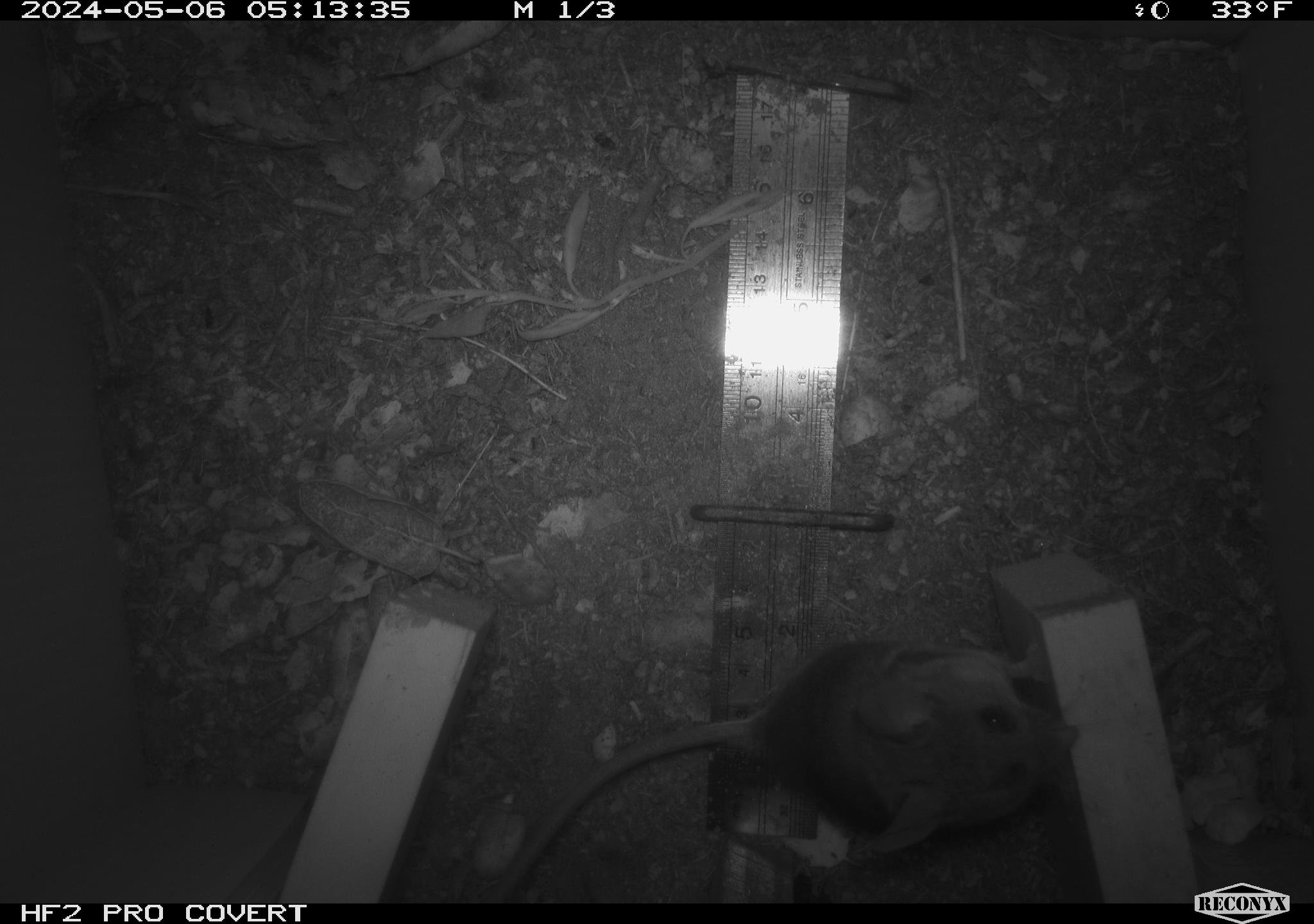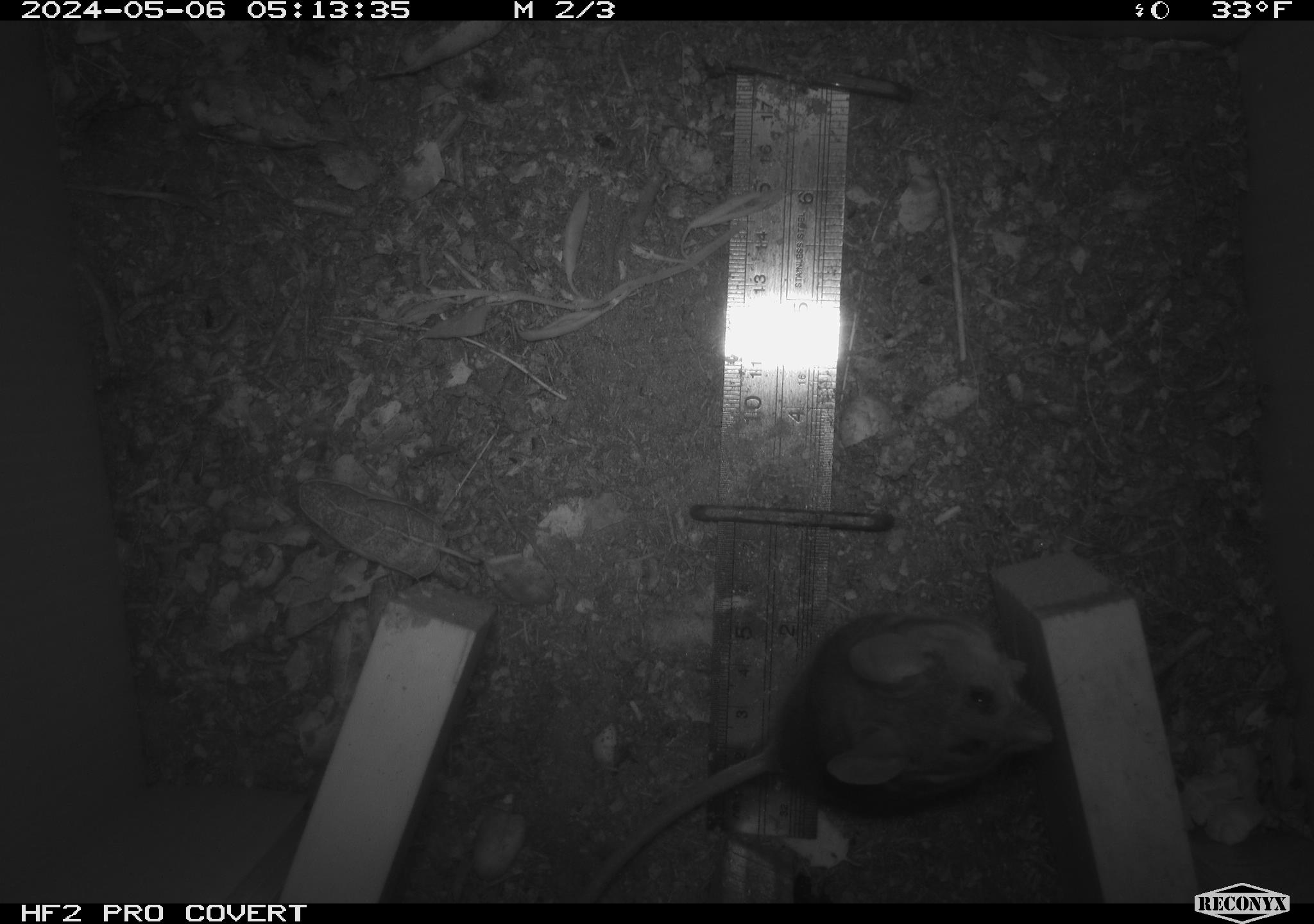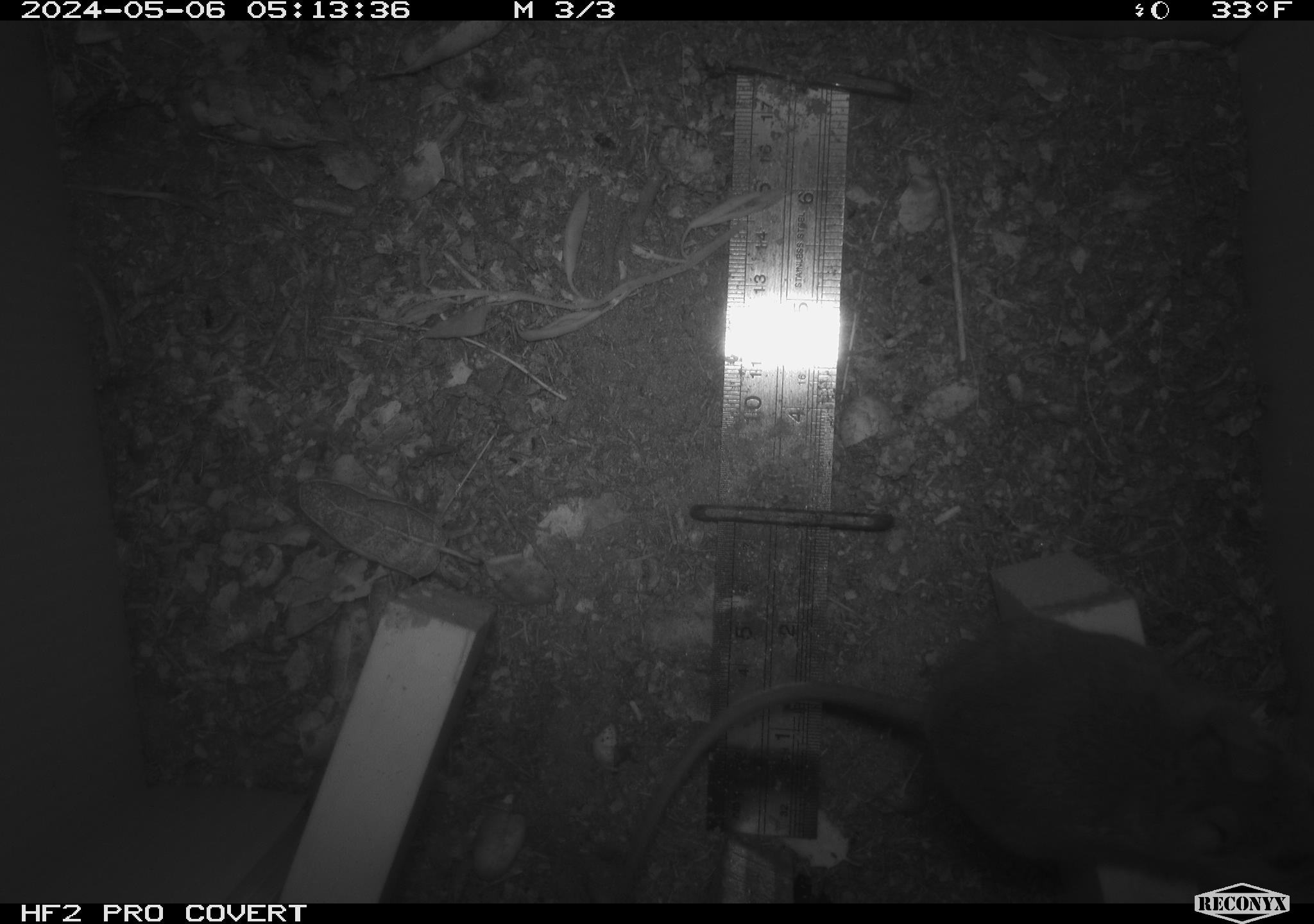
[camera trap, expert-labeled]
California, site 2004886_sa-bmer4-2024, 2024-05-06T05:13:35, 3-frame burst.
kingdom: Animalia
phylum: Chordata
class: Mammalia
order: Rodentia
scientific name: Rodentia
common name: mouse species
Mouse species (Rodentia).